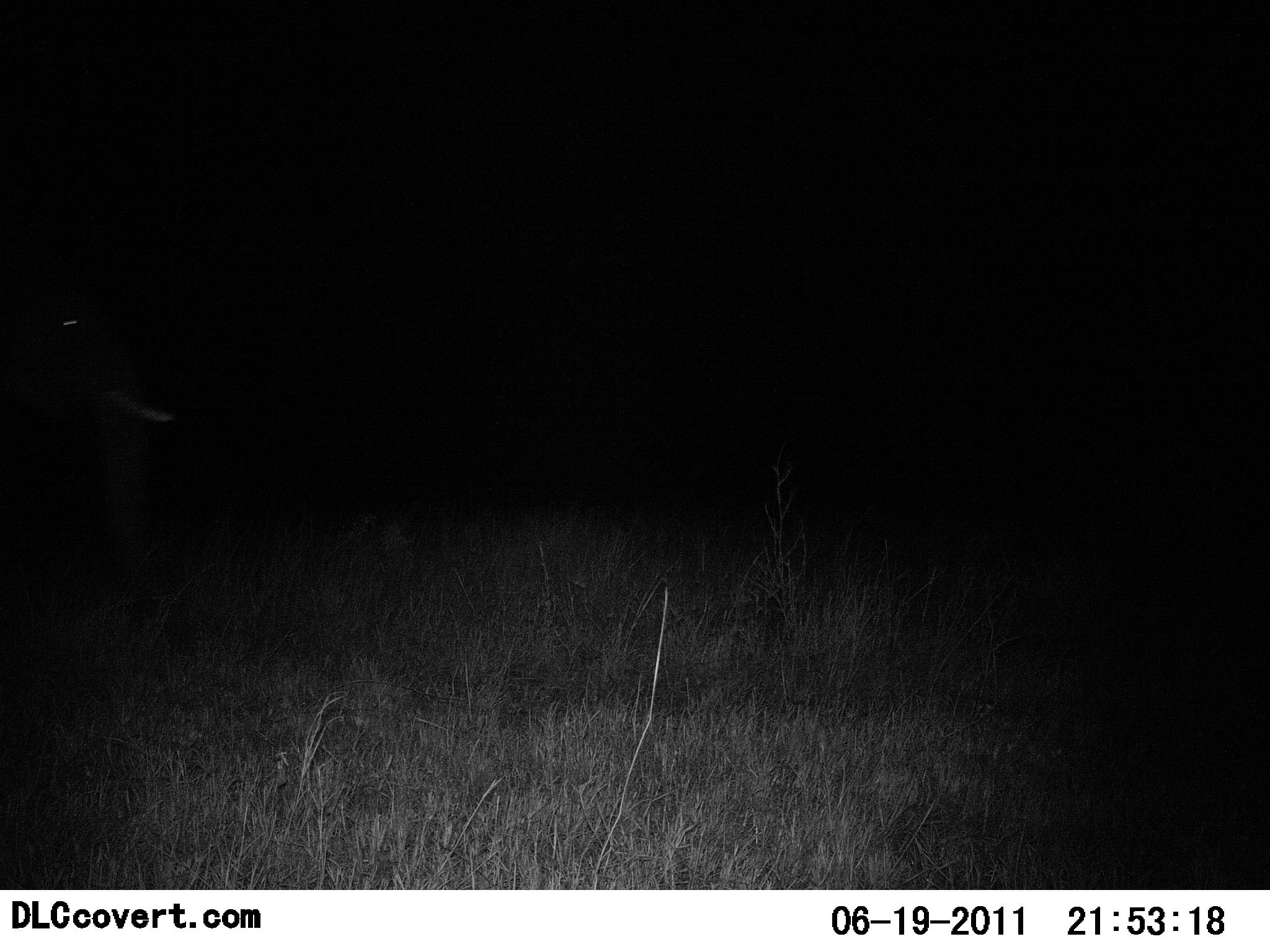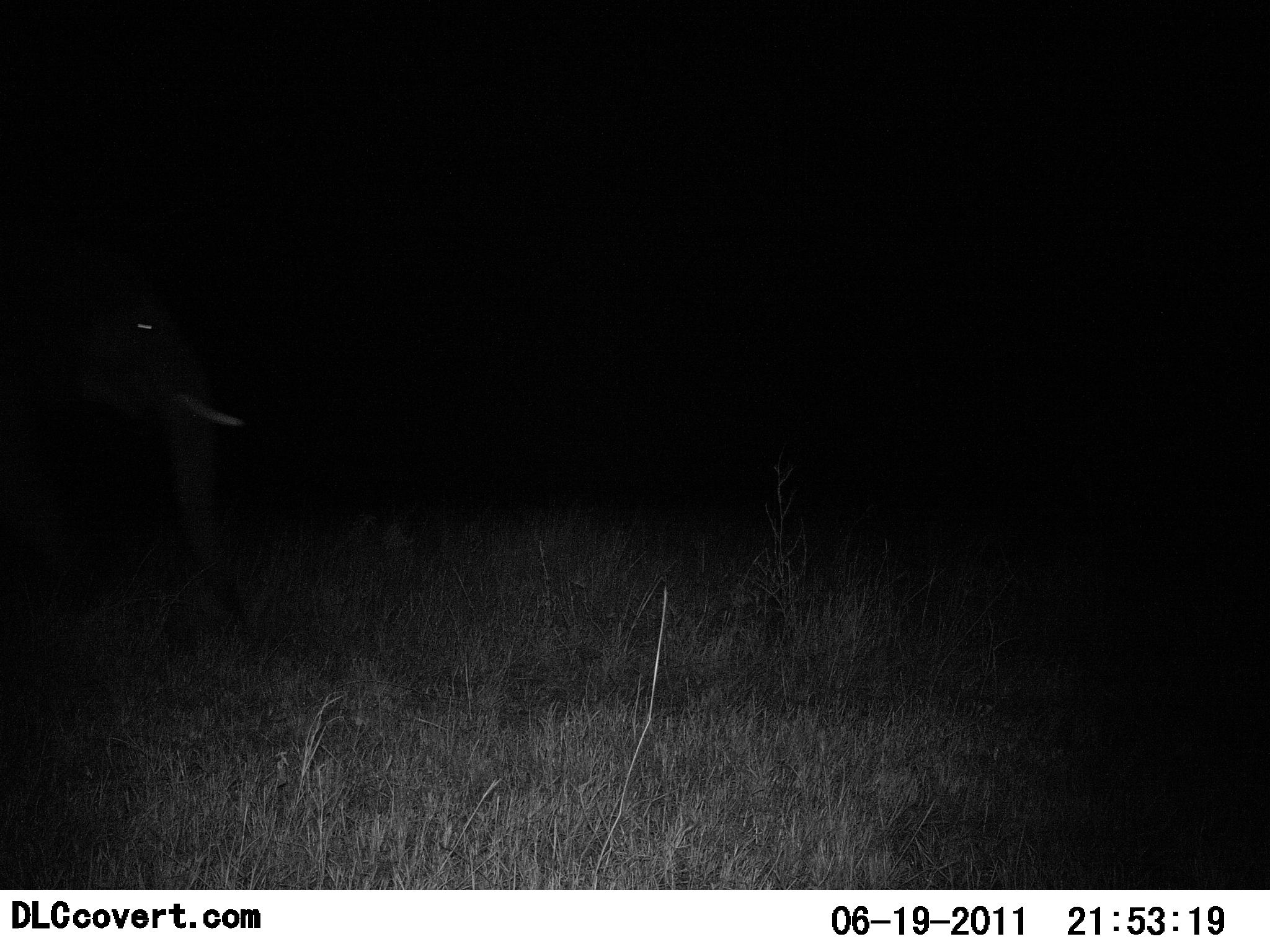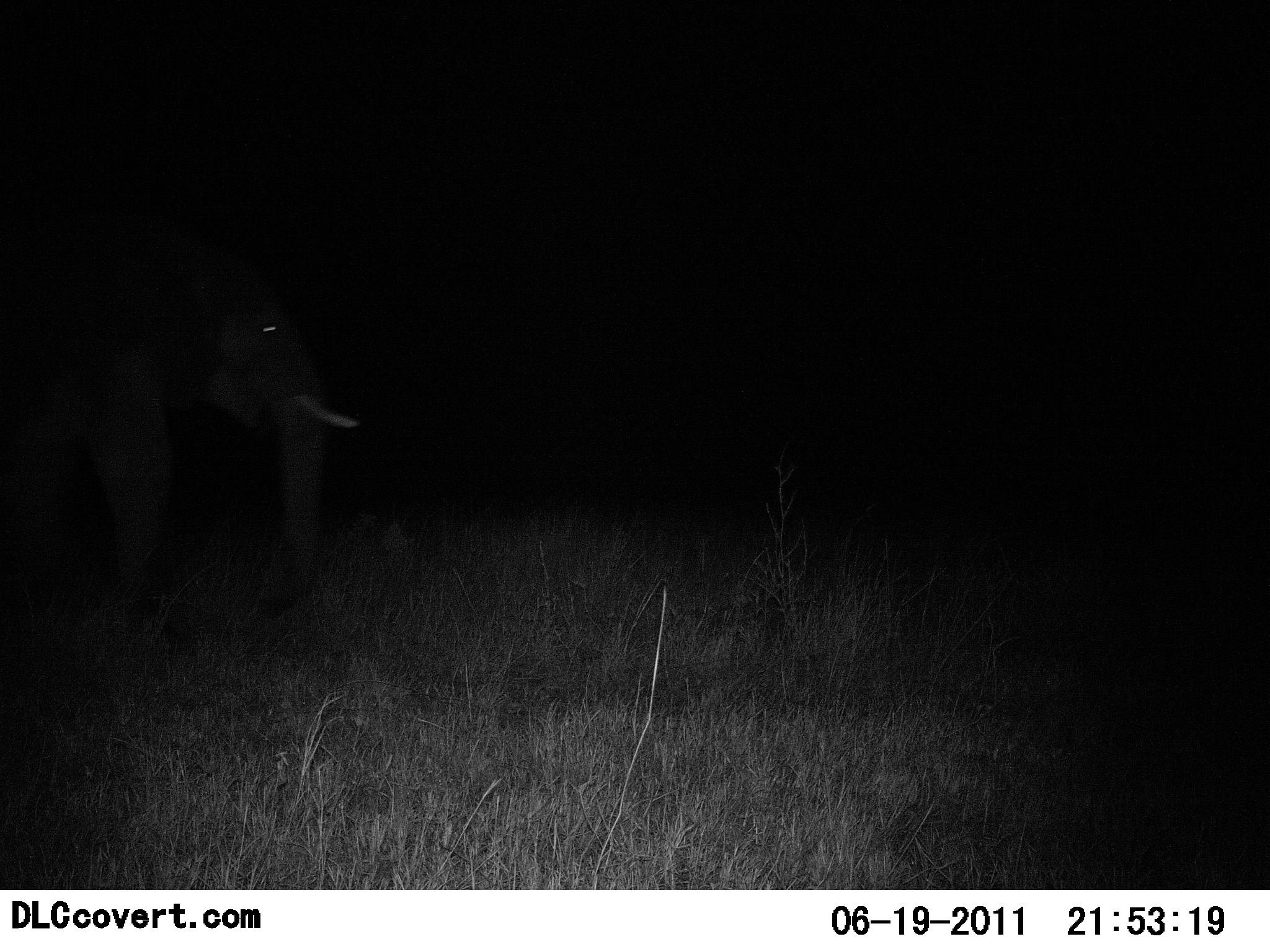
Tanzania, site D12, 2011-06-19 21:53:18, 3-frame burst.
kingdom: Animalia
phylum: Chordata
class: Mammalia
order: Proboscidea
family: Elephantidae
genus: Loxodonta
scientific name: Loxodonta africana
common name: african bush elephant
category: elephant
Elephant (african bush elephant) (Loxodonta africana), count 1. Behavior (volunteer vote fractions): standing 10%, resting 0%, moving 90%, interacting 0%. Young present (vote fraction): 0%. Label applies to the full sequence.